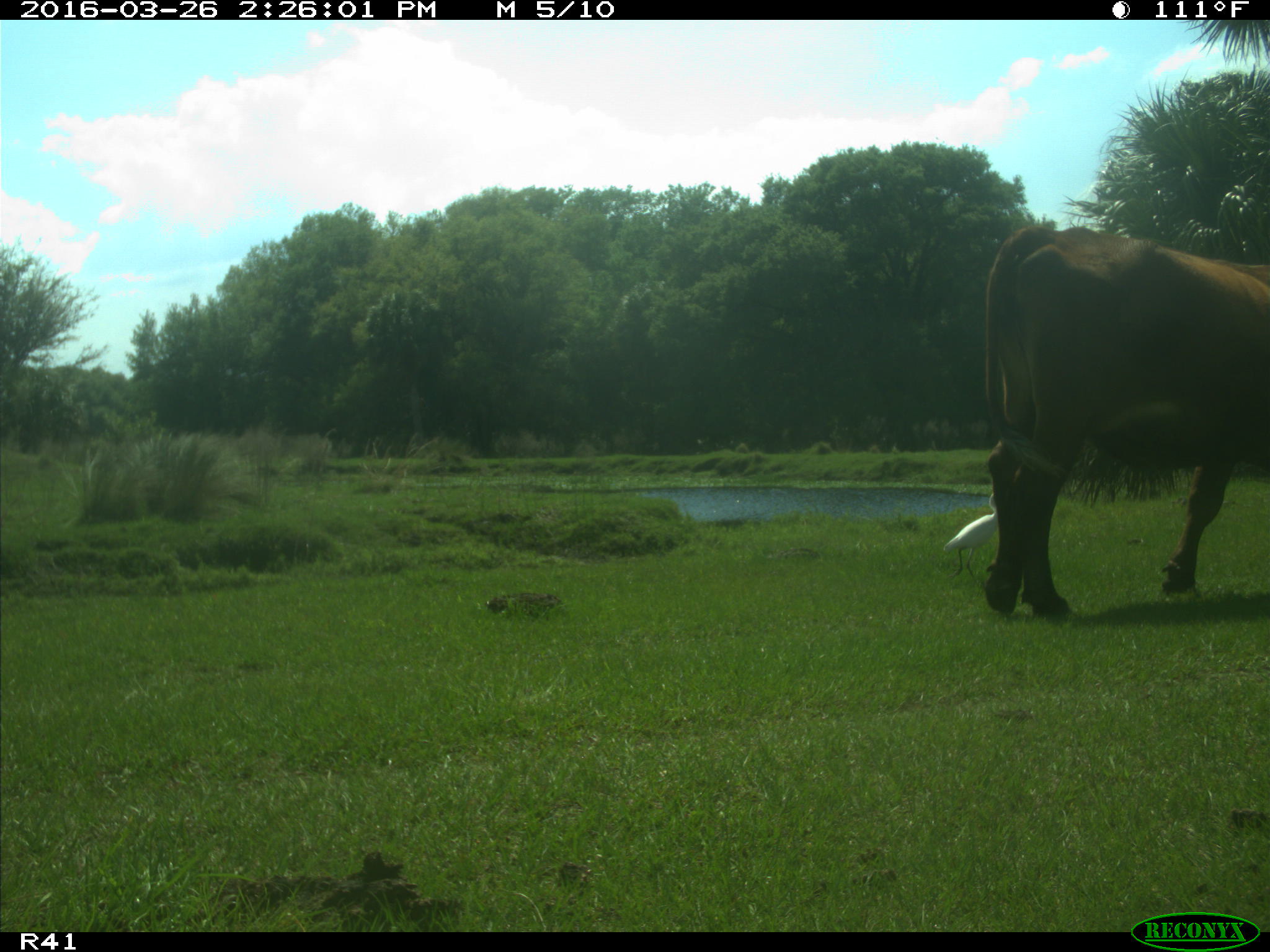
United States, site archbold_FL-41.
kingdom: Animalia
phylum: Chordata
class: Mammalia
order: Artiodactyla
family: Bovidae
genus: Bos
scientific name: Bos taurus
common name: domestic cow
Bos taurus (domestic cow).